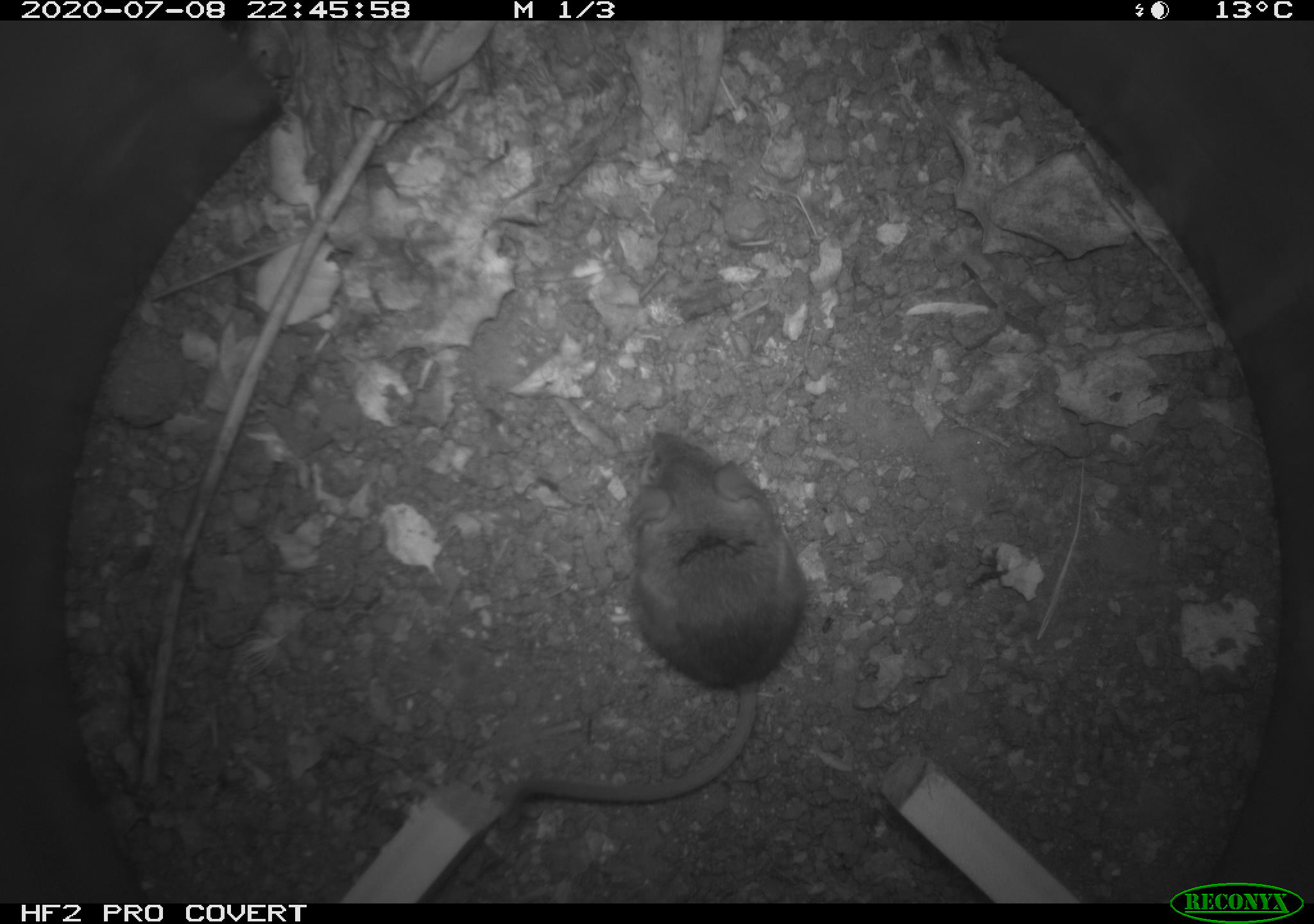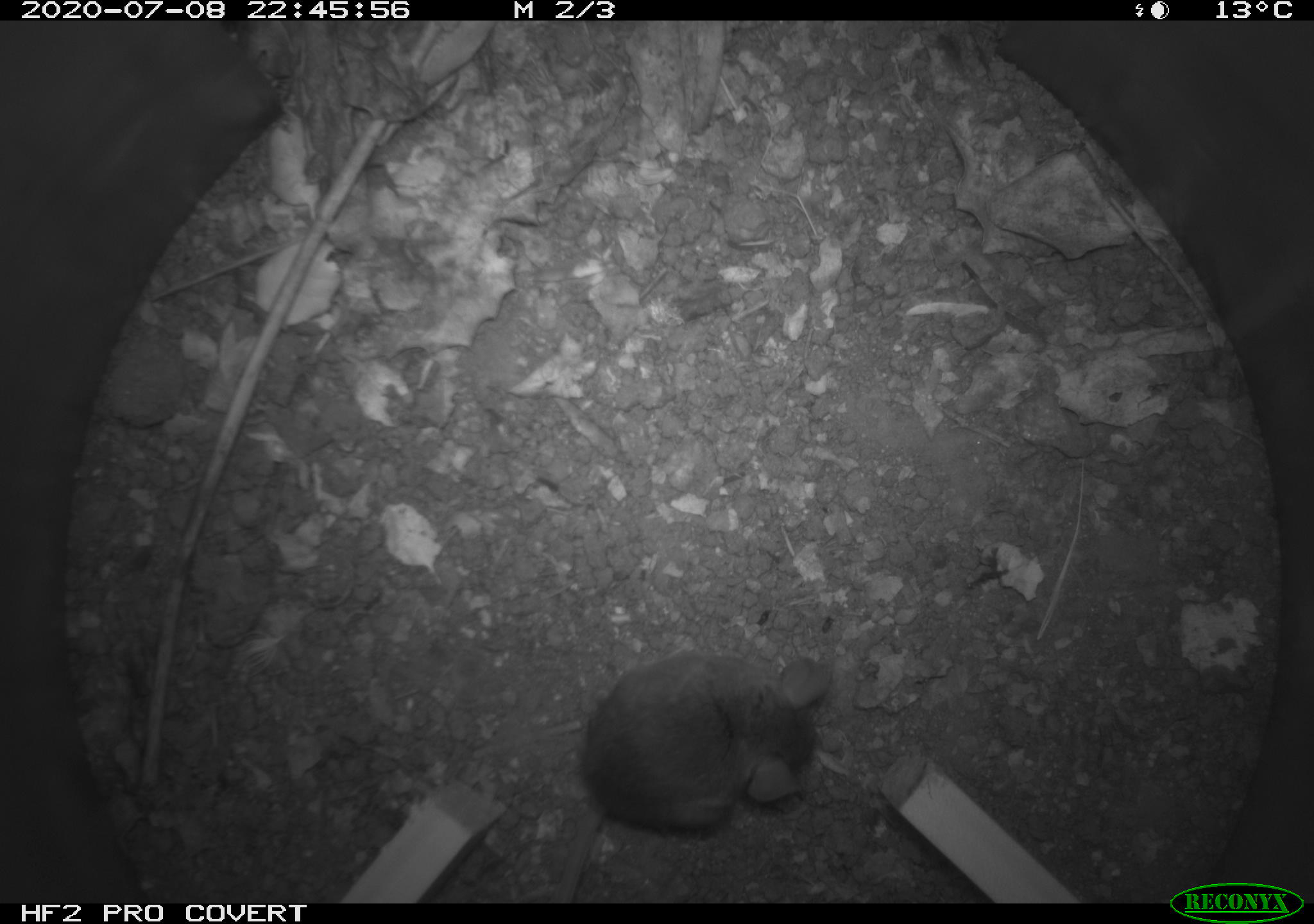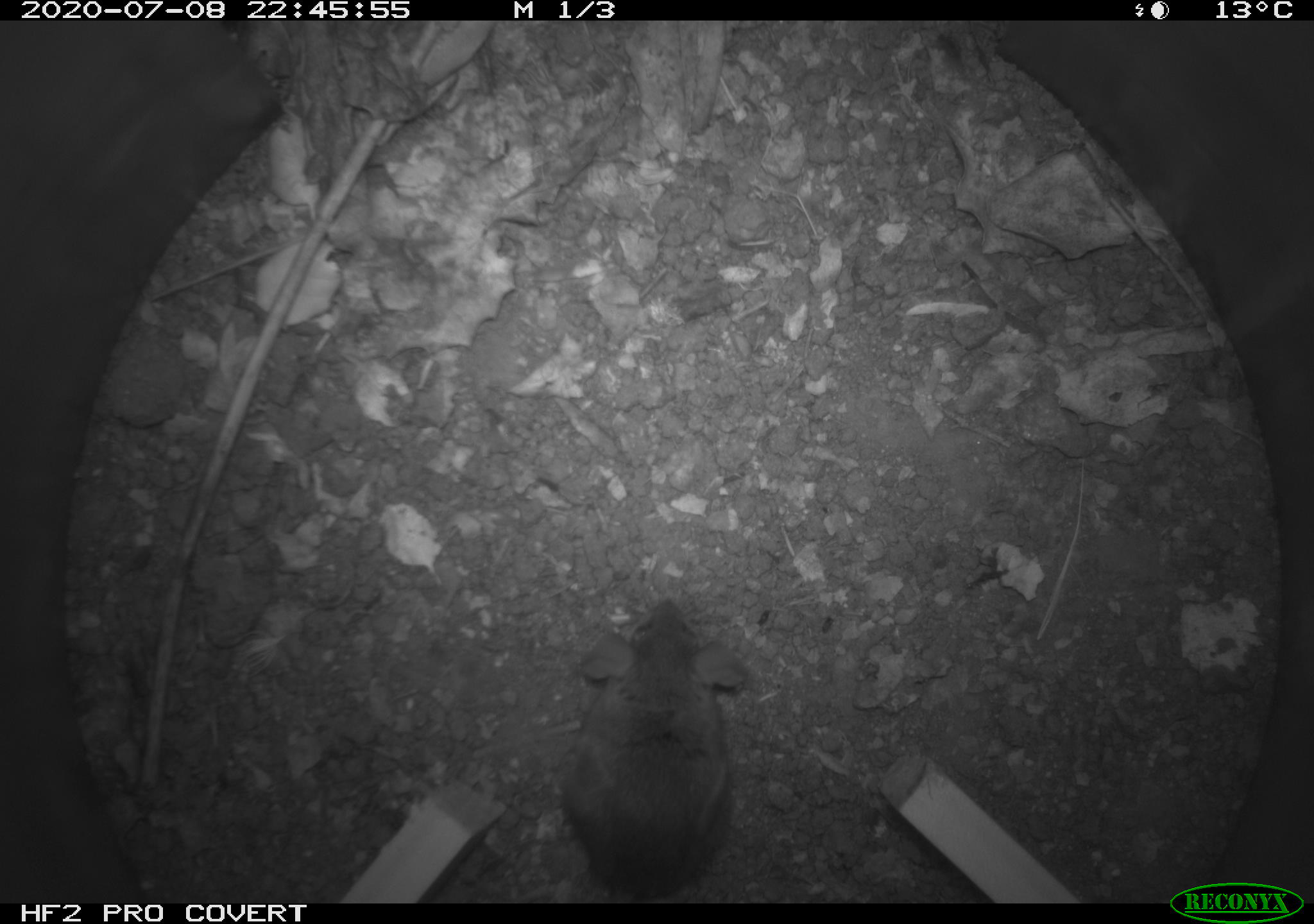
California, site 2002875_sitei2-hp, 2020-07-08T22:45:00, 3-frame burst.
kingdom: Animalia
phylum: Chordata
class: Mammalia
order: Rodentia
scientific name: Rodentia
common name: rodent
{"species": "rodent (Rodentia)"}